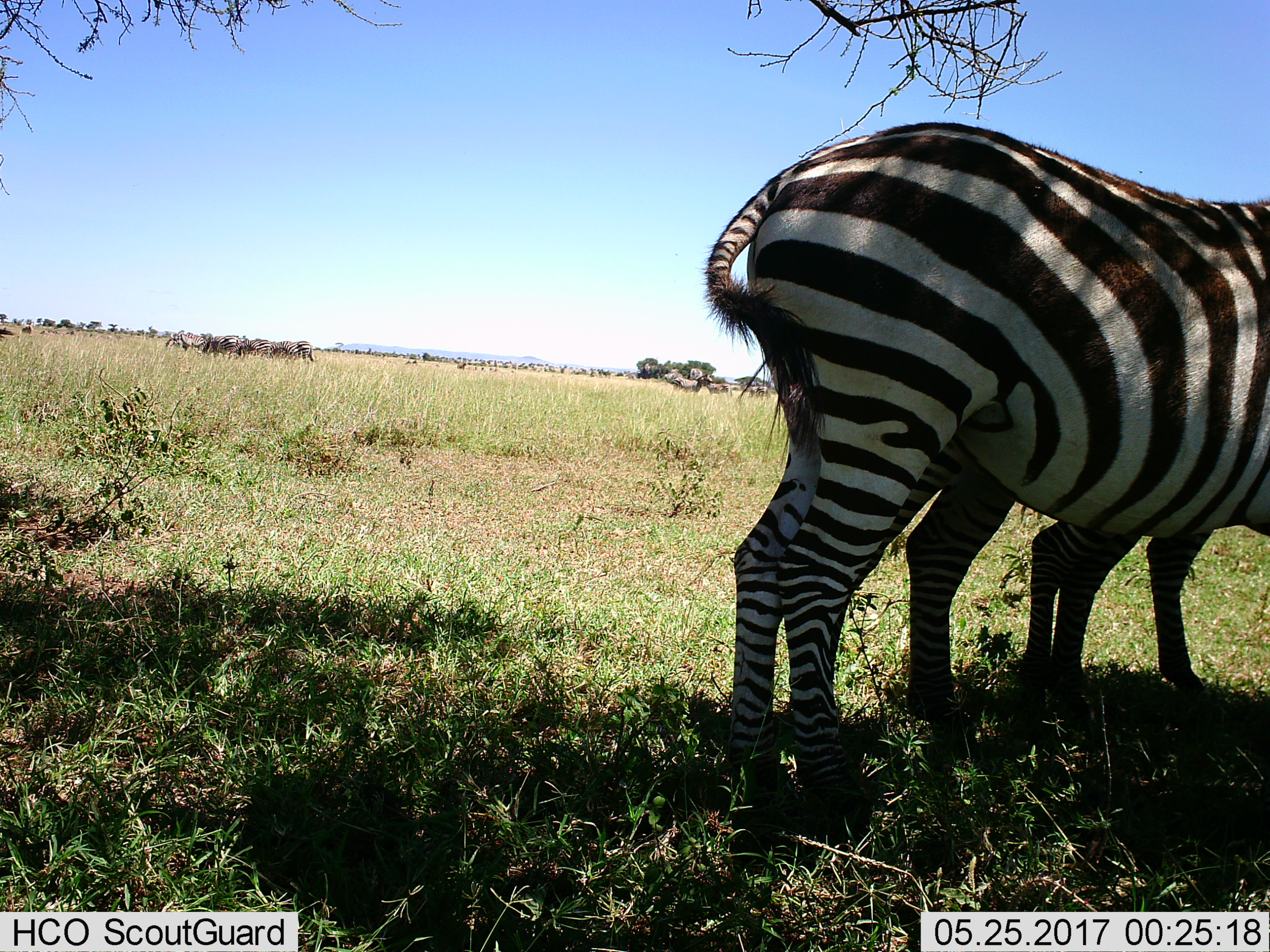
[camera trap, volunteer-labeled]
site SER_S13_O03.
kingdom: Animalia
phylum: Chordata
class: Mammalia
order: Perissodactyla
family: Equidae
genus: Equus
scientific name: Equus quagga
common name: plains zebra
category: zebraplains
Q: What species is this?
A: Zebraplains (plains zebra) (Equus quagga).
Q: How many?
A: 11-50.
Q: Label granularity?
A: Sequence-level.